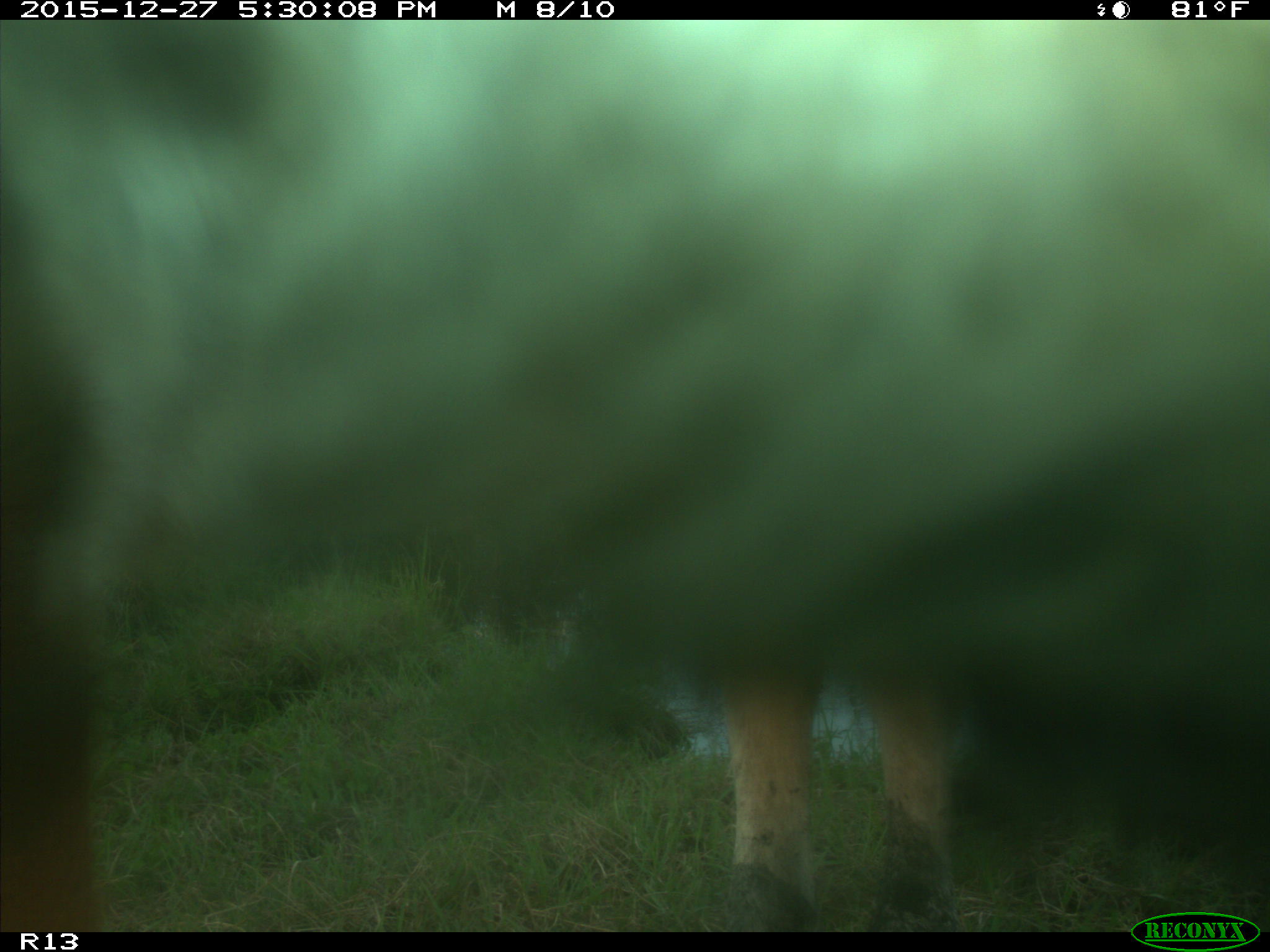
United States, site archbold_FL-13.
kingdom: Animalia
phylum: Chordata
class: Mammalia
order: Artiodactyla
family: Bovidae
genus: Bos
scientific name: Bos taurus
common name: domestic cow